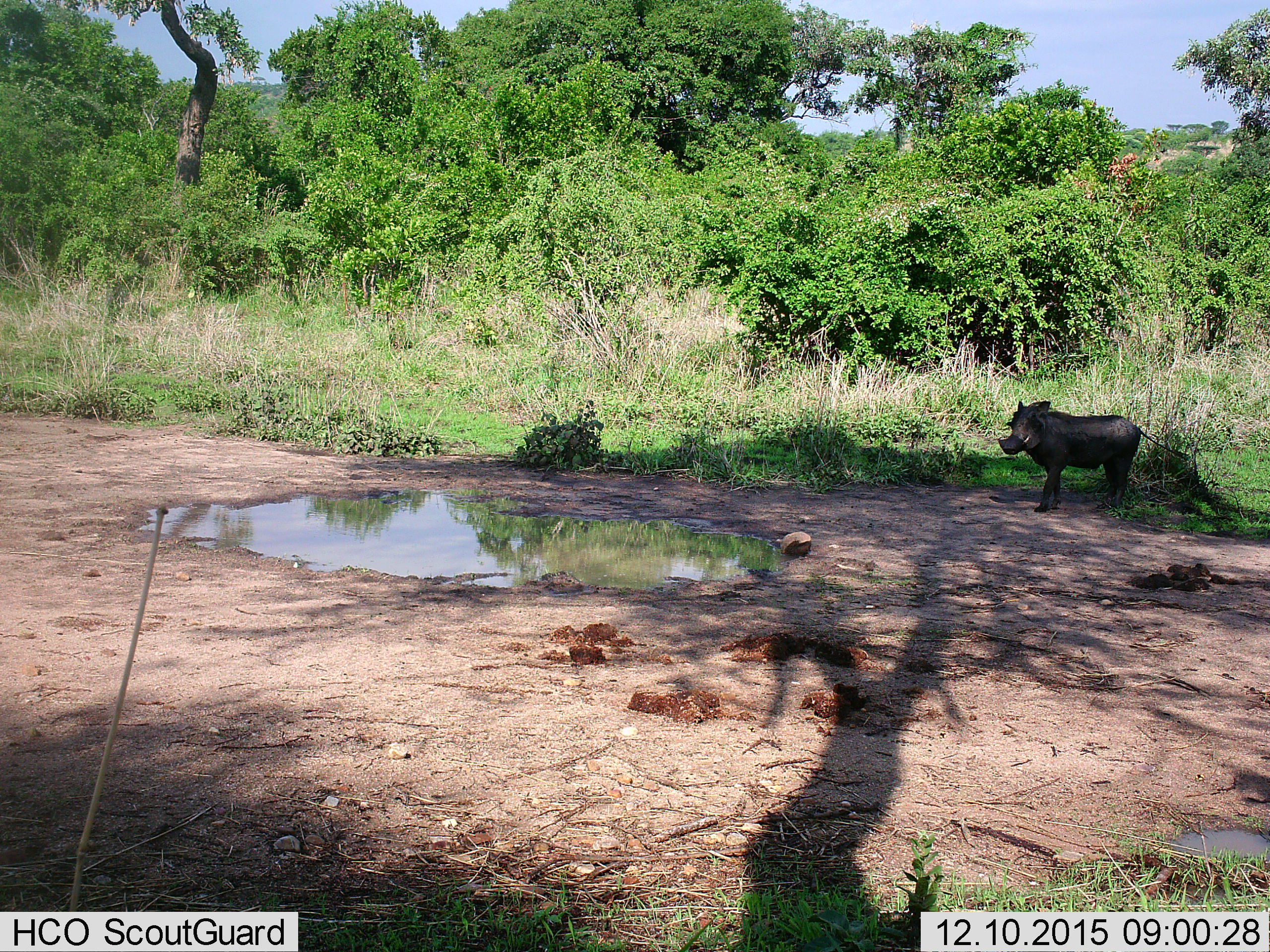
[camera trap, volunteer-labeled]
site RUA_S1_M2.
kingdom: Animalia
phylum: Chordata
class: Mammalia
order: Artiodactyla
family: Suidae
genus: Phacochoerus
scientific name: Phacochoerus africanus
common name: warthog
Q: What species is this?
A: Warthog (Phacochoerus africanus).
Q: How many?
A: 1.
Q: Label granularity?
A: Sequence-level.